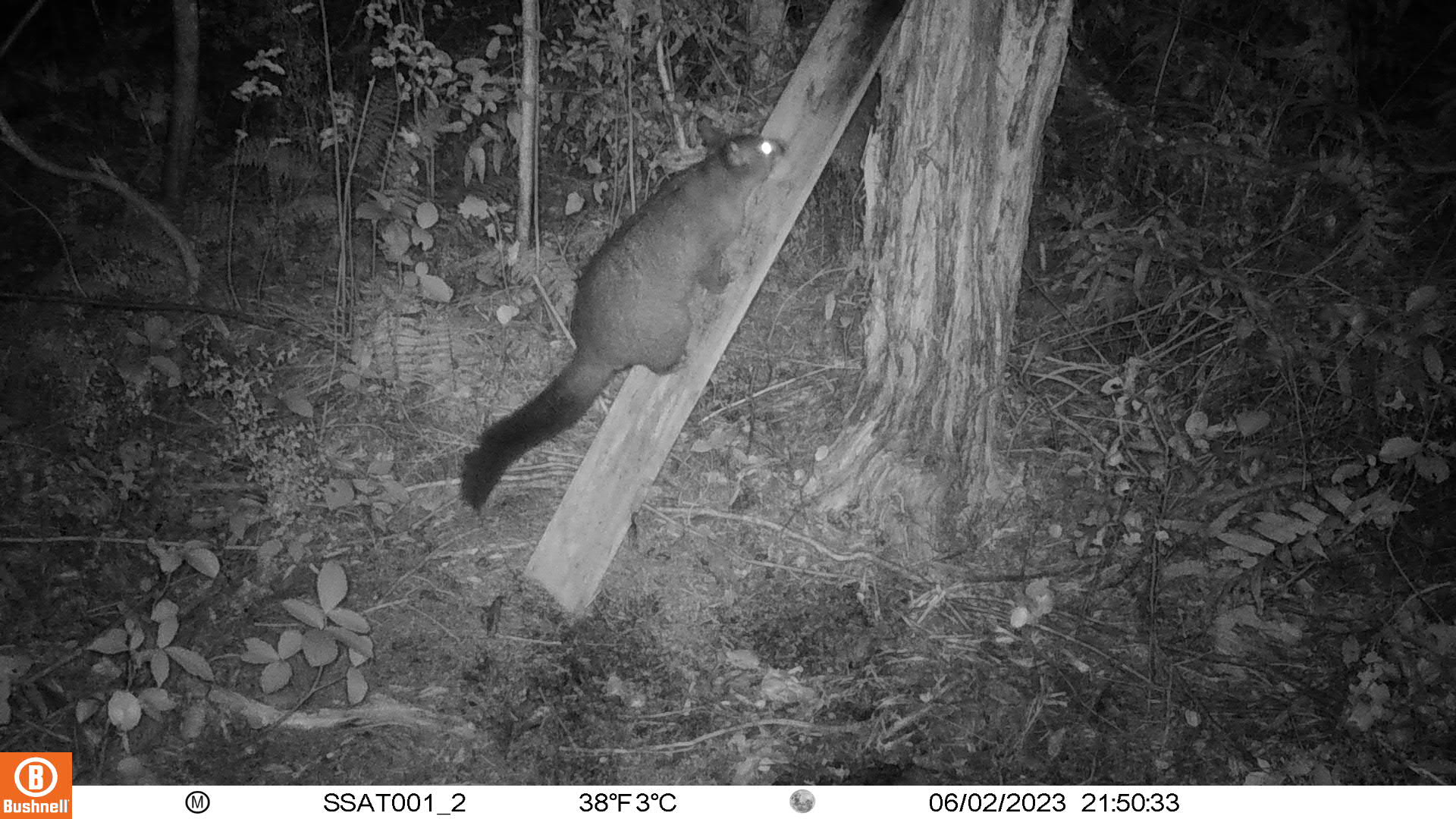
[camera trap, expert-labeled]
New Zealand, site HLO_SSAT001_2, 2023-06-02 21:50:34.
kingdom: Animalia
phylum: Chordata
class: Mammalia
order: Diprotodontia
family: Phalangeridae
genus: Trichosurus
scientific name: Trichosurus vulpecula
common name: common brushtail possum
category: possum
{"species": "possum (common brushtail possum) (Trichosurus vulpecula)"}